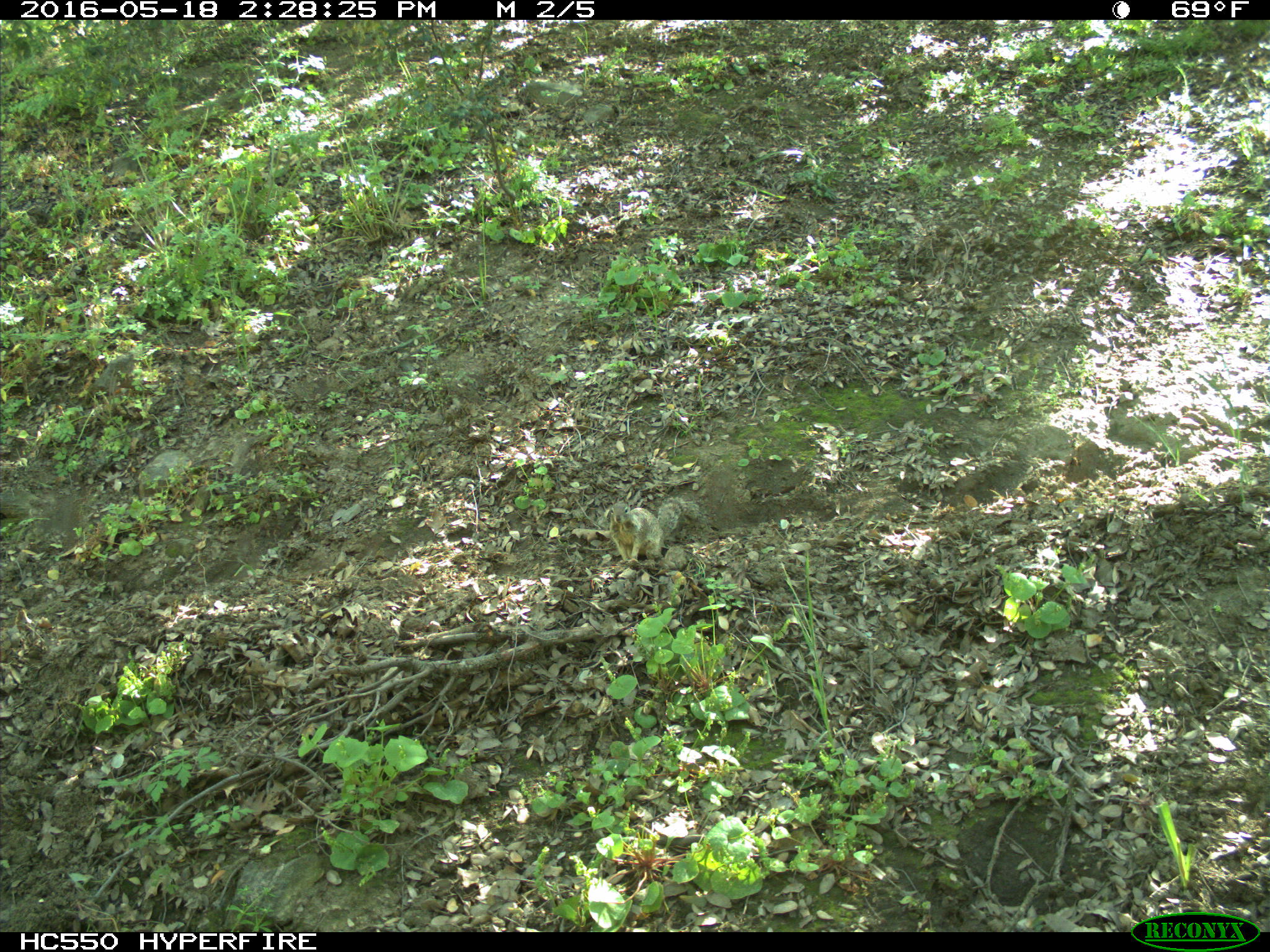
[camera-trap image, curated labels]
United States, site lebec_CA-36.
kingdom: Animalia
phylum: Chordata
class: Mammalia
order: Rodentia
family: Sciuridae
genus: Otospermophilus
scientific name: Otospermophilus beecheyi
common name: california ground squirrel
Otospermophilus beecheyi (california ground squirrel).